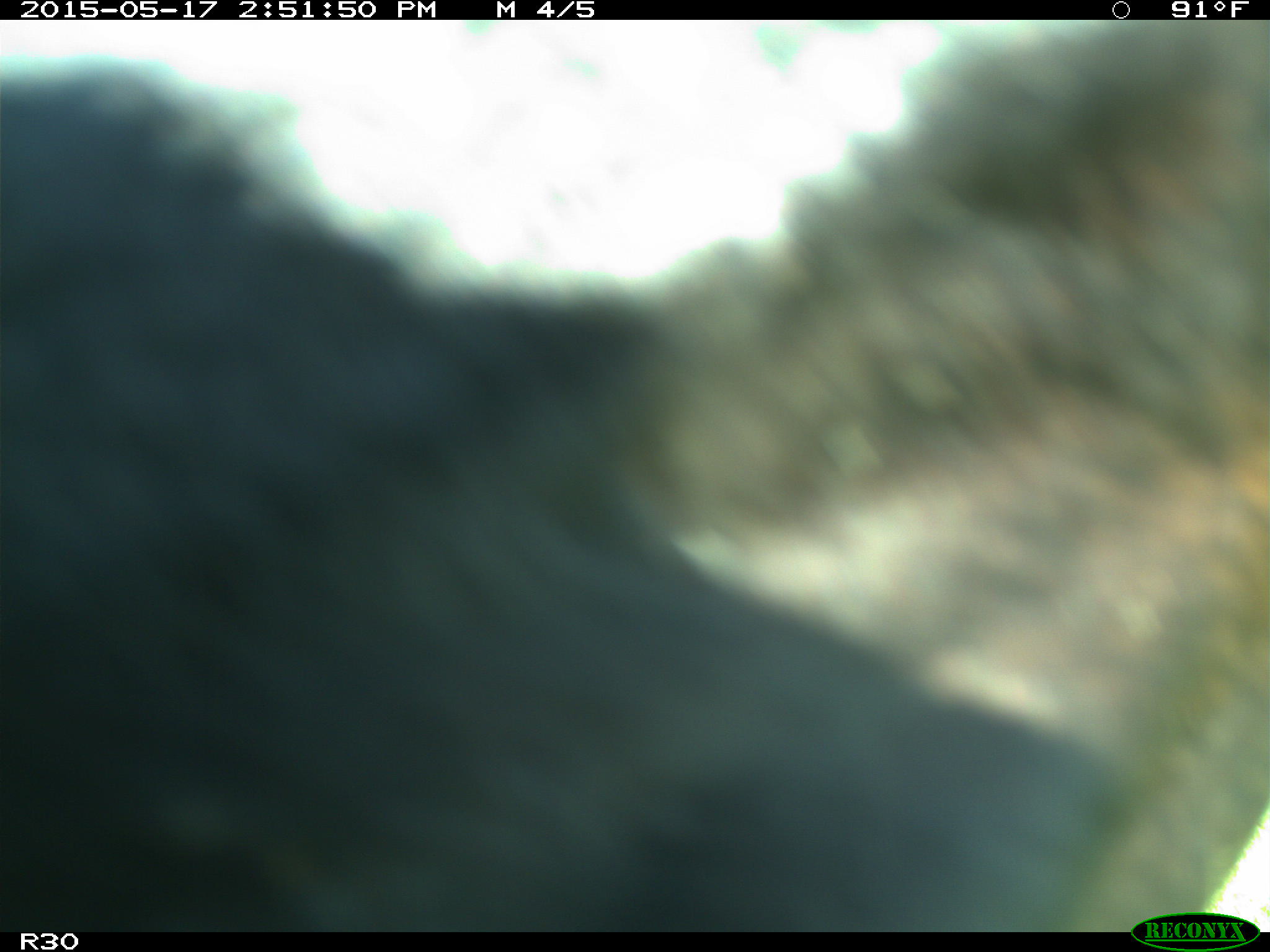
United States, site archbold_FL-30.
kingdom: Animalia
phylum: Chordata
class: Mammalia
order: Artiodactyla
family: Bovidae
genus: Bos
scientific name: Bos taurus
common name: domestic cow